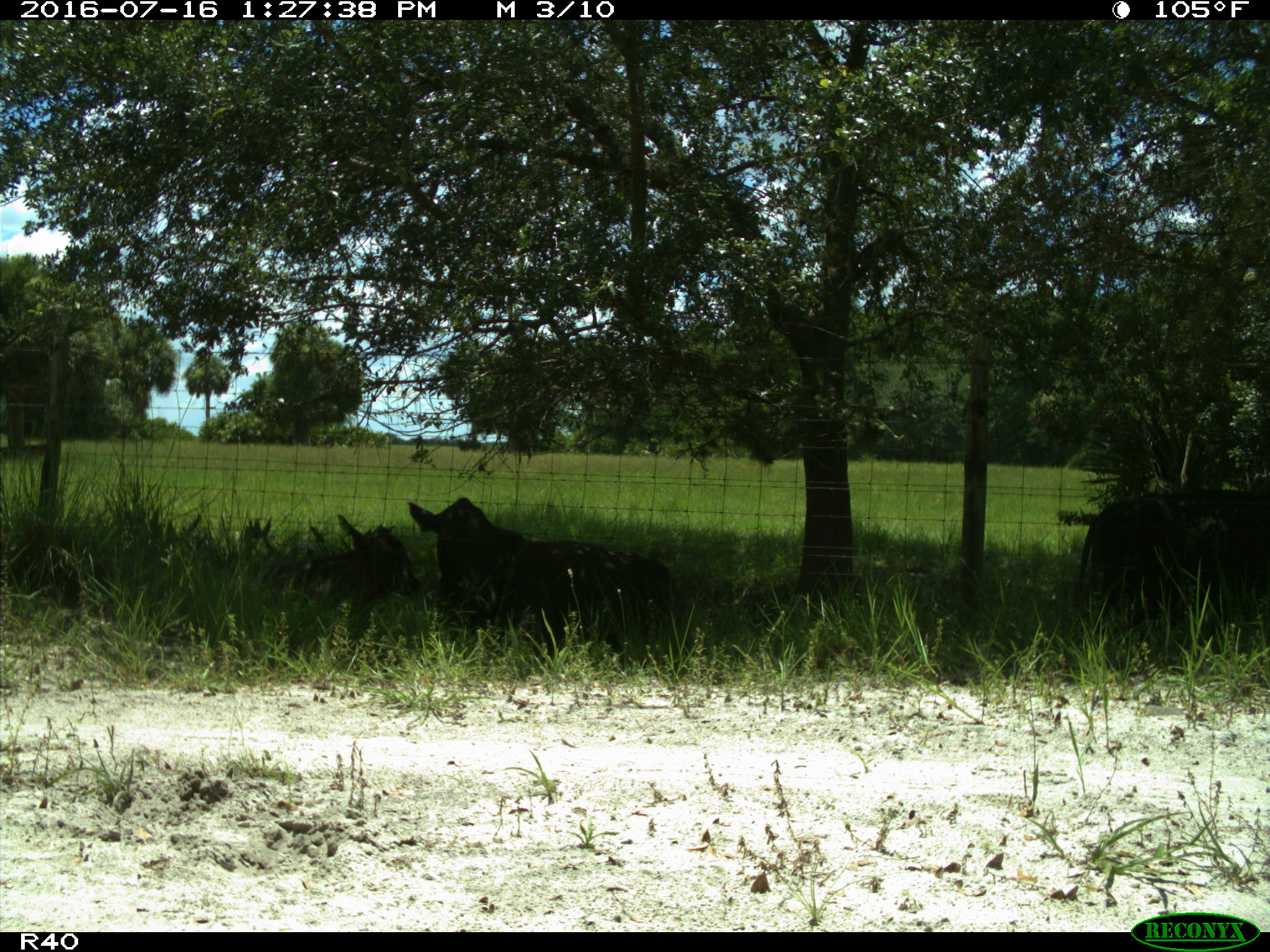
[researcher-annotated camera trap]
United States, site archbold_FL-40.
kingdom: Animalia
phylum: Chordata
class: Mammalia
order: Artiodactyla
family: Bovidae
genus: Bos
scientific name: Bos taurus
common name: domestic cow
Bos taurus (domestic cow).